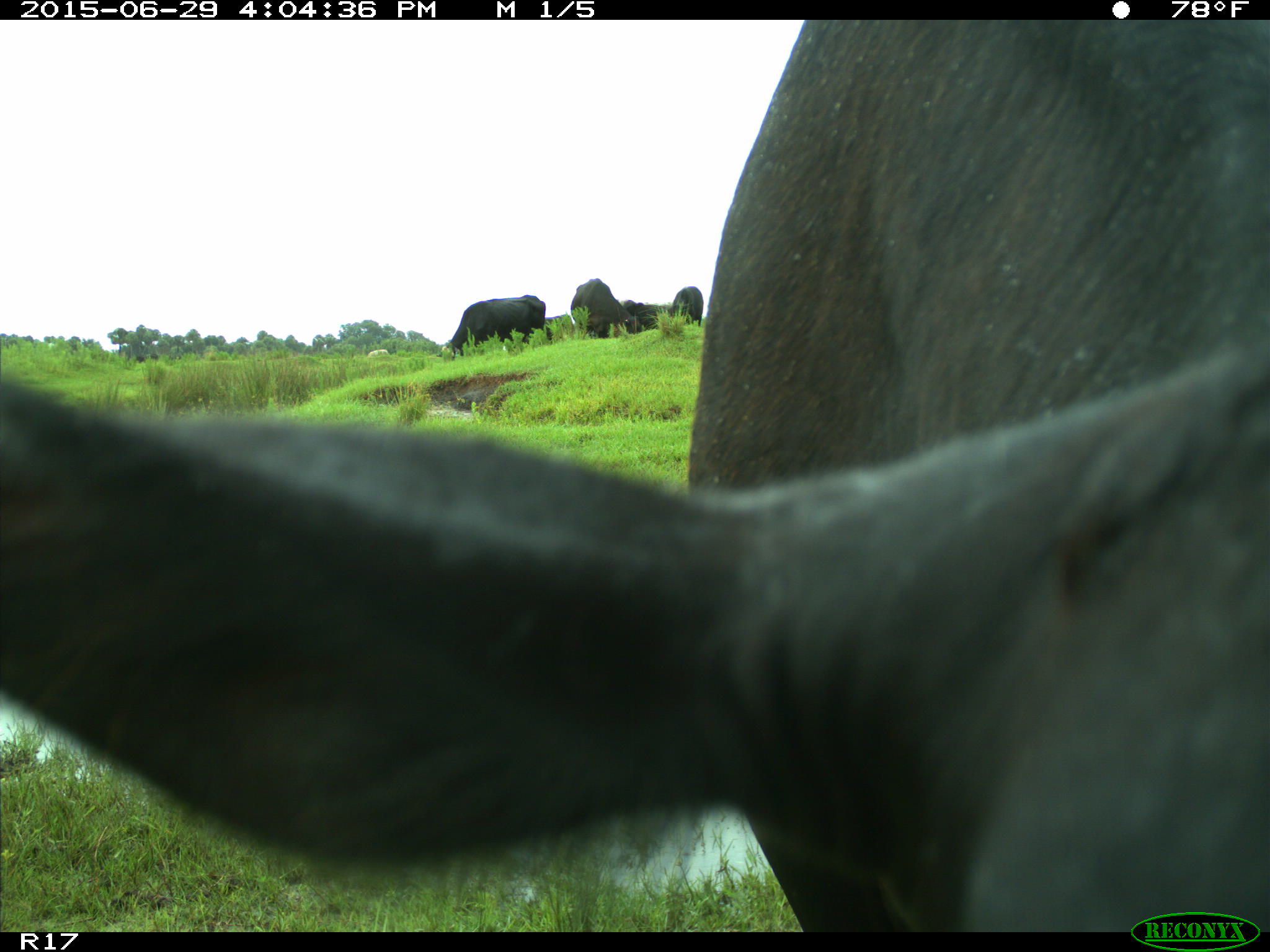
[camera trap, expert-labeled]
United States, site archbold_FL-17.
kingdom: Animalia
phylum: Chordata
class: Mammalia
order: Artiodactyla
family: Bovidae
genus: Bos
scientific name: Bos taurus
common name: domestic cow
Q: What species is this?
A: Bos taurus (domestic cow).